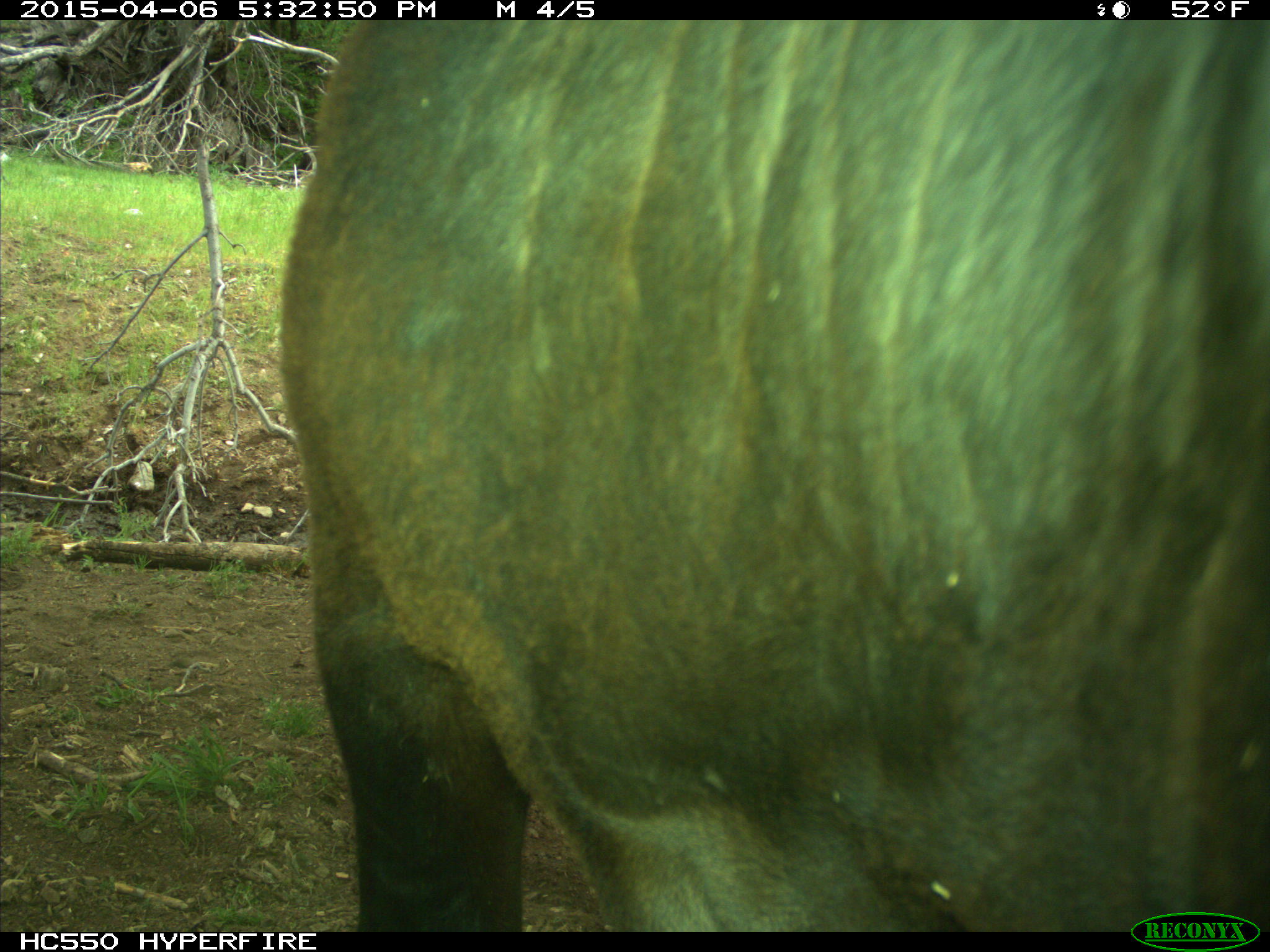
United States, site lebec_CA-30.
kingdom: Animalia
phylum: Chordata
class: Mammalia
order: Artiodactyla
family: Bovidae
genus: Bos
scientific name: Bos taurus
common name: domestic cow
Bos taurus (domestic cow).